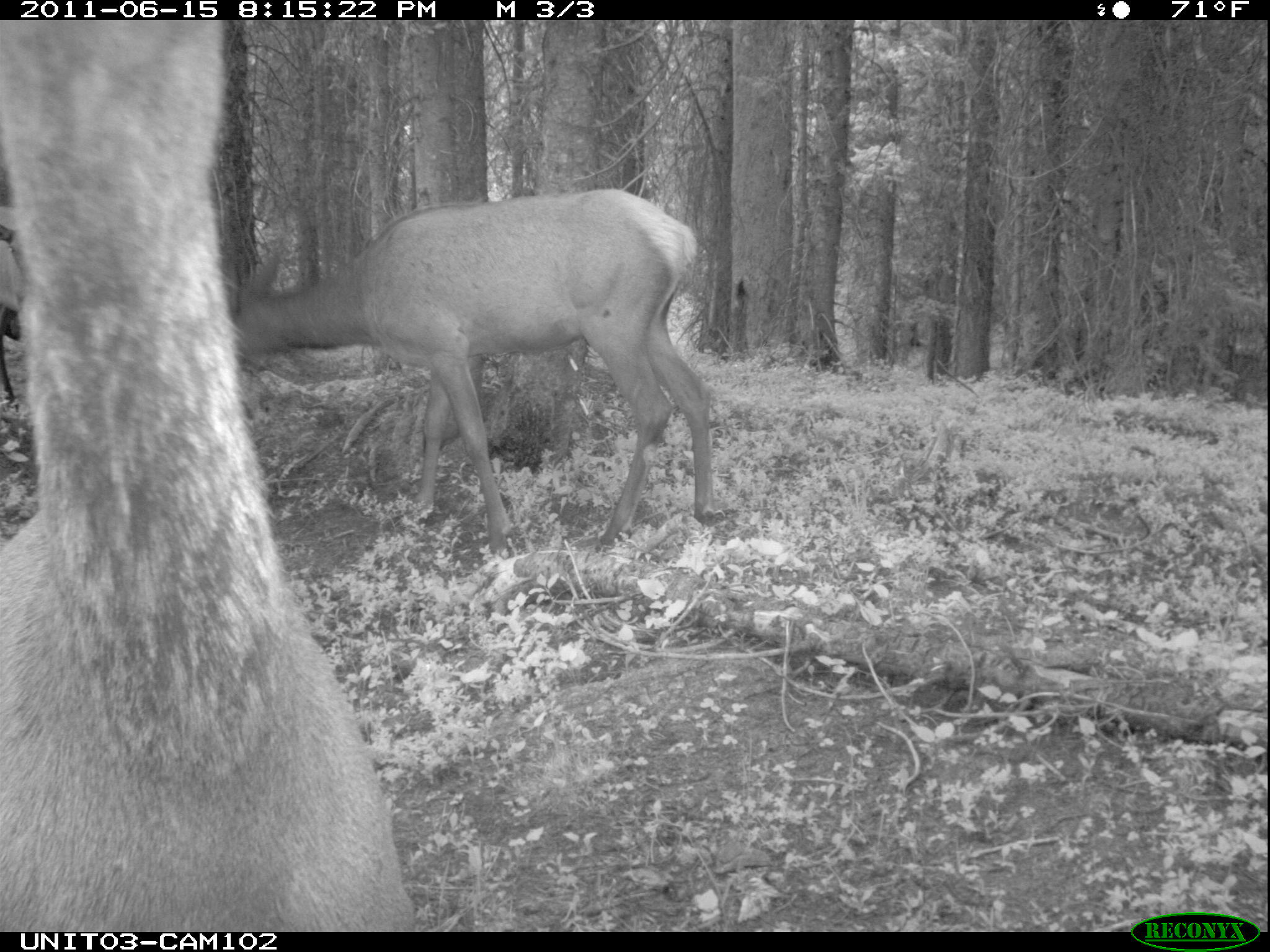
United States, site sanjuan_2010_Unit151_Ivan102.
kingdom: Animalia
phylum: Chordata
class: Mammalia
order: Artiodactyla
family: Cervidae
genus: Cervus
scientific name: Cervus elaphus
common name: red deer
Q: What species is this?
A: Cervus elaphus (red deer).